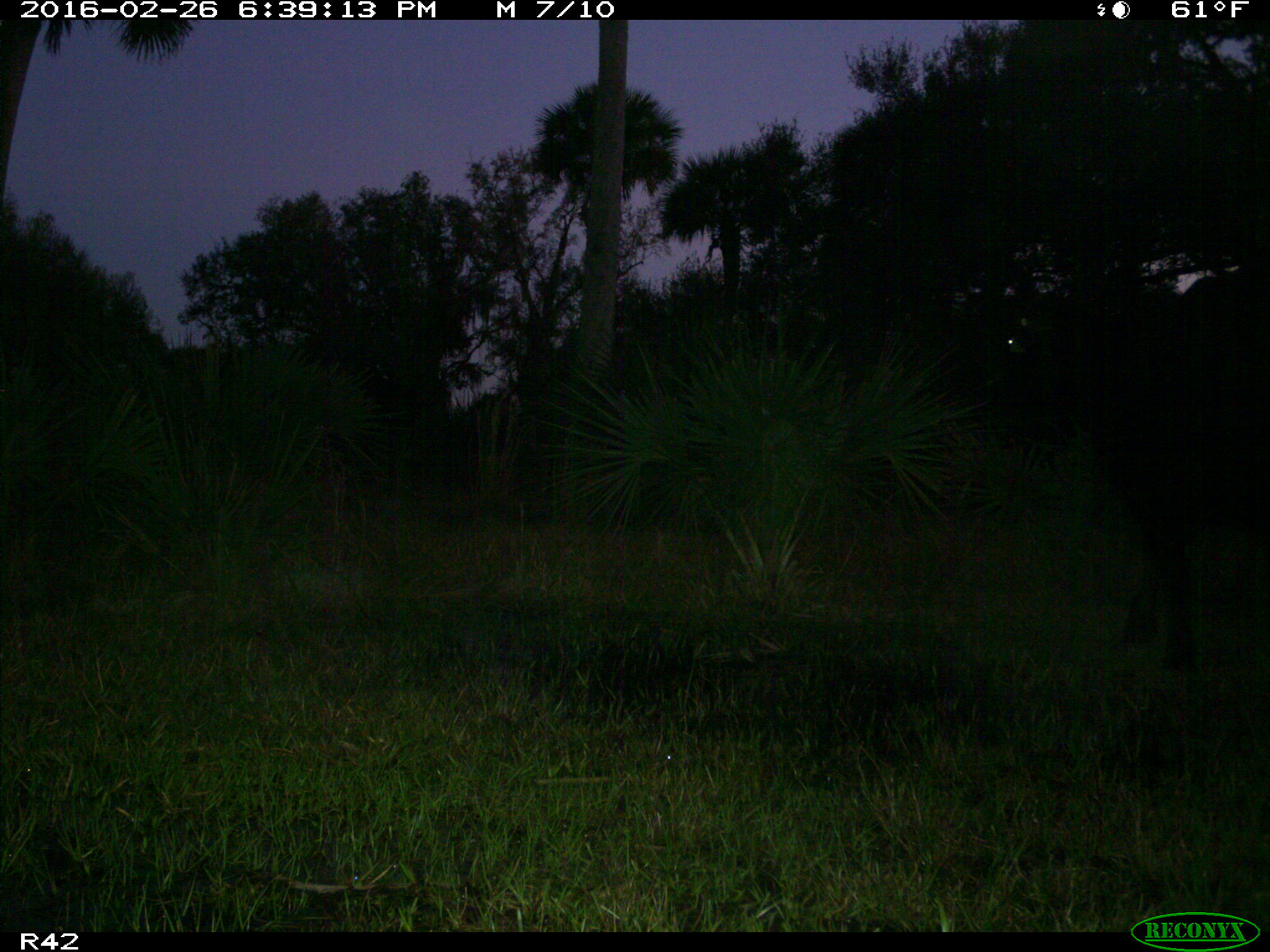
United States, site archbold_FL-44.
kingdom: Animalia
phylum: Chordata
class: Mammalia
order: Artiodactyla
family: Bovidae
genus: Bos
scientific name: Bos taurus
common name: domestic cow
Bos taurus (domestic cow).